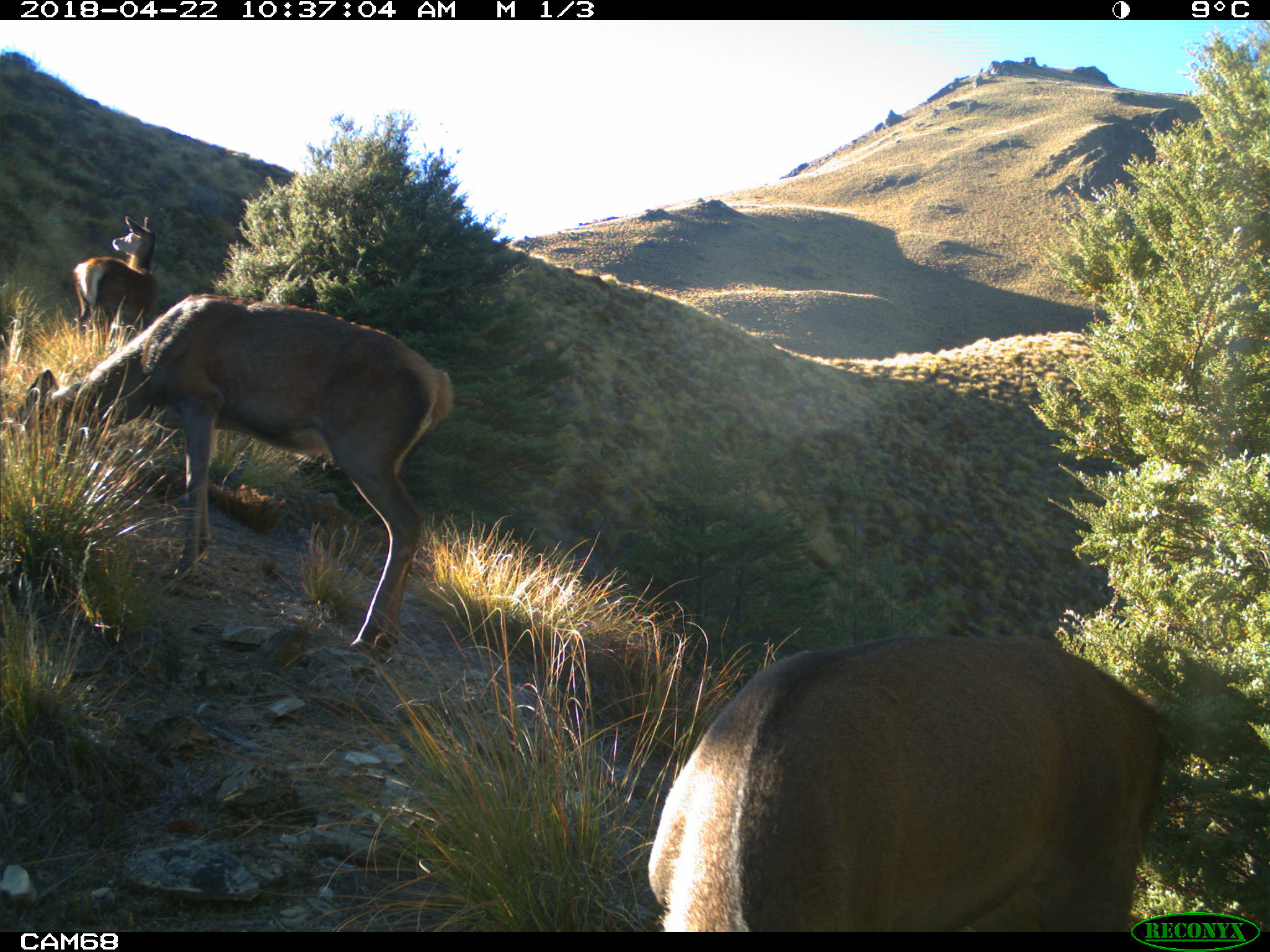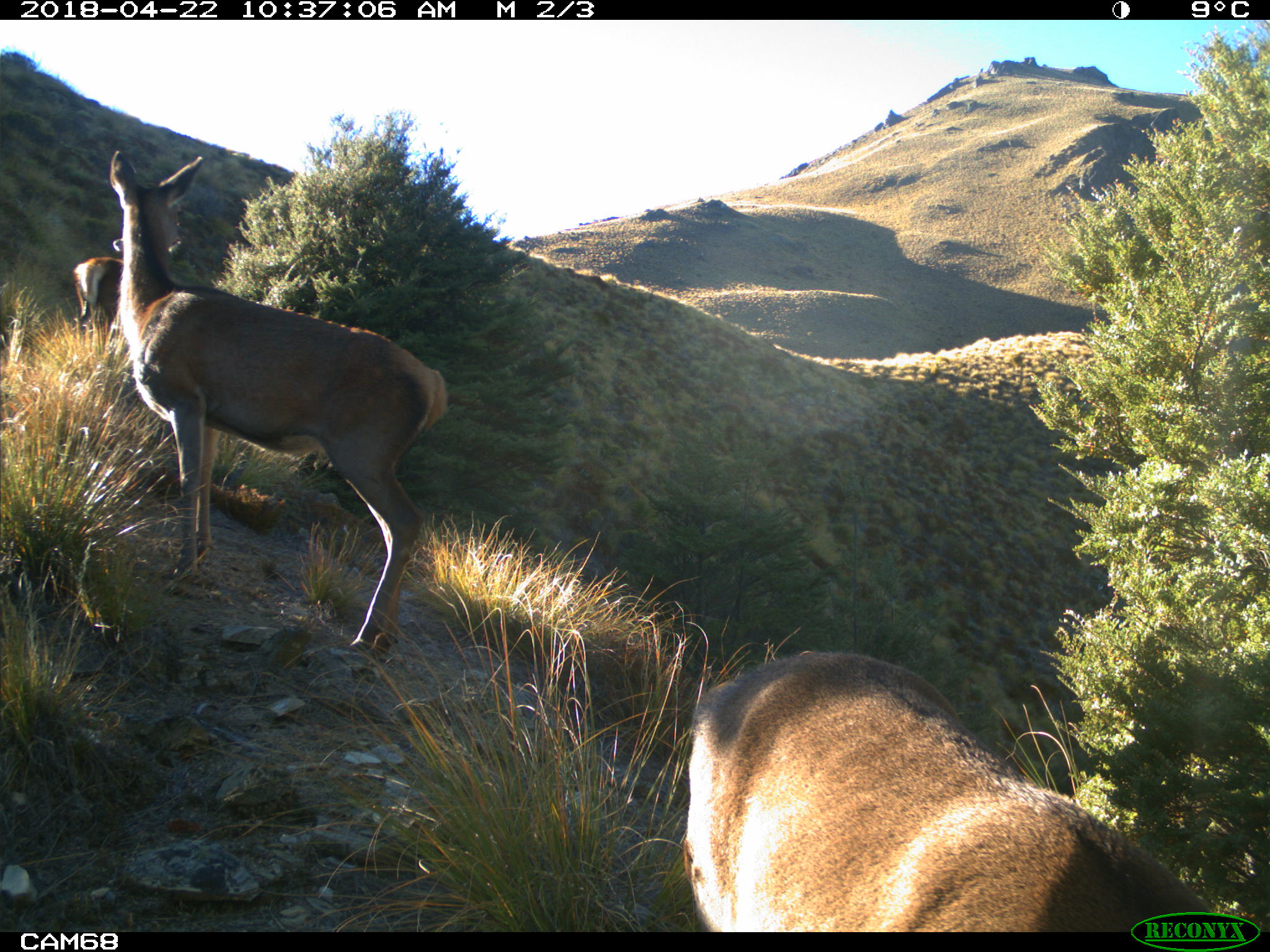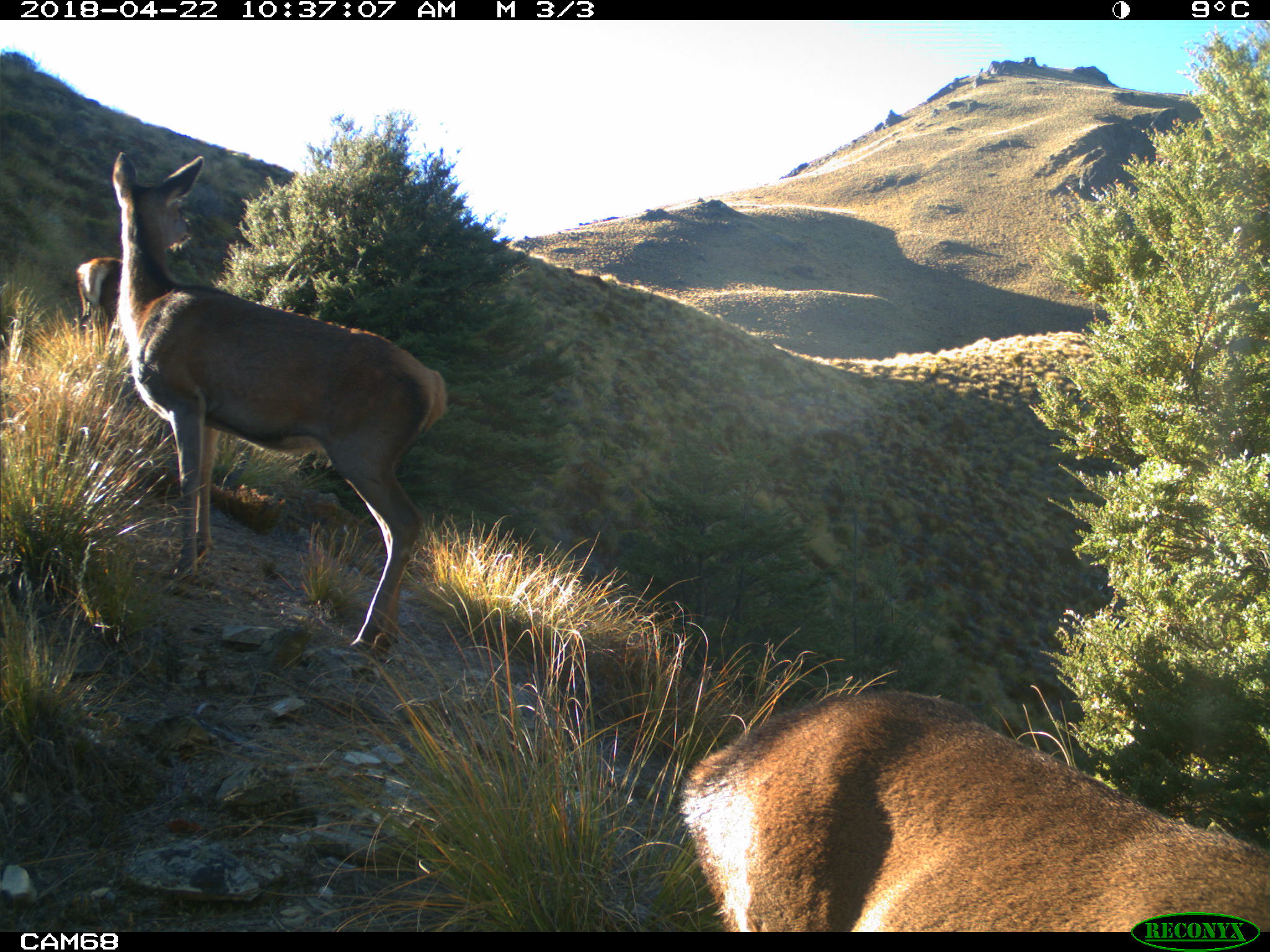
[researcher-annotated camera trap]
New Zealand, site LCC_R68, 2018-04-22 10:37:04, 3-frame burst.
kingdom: Animalia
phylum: Chordata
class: Mammalia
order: Artiodactyla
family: Cervidae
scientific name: Cervidae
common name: deer